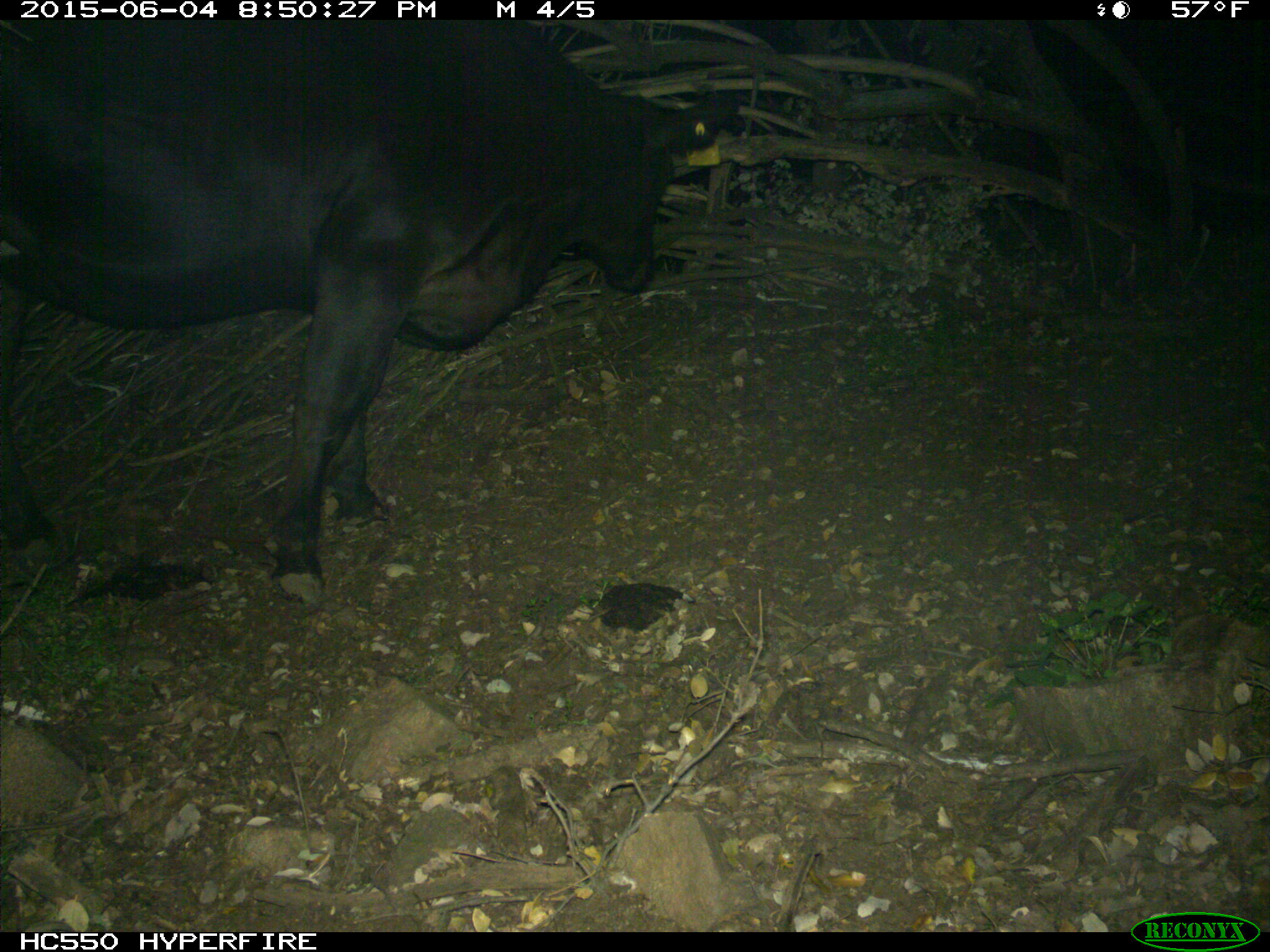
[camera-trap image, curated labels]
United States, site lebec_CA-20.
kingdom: Animalia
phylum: Chordata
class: Mammalia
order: Artiodactyla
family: Bovidae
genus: Bos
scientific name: Bos taurus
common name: domestic cow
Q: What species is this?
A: Bos taurus (domestic cow).